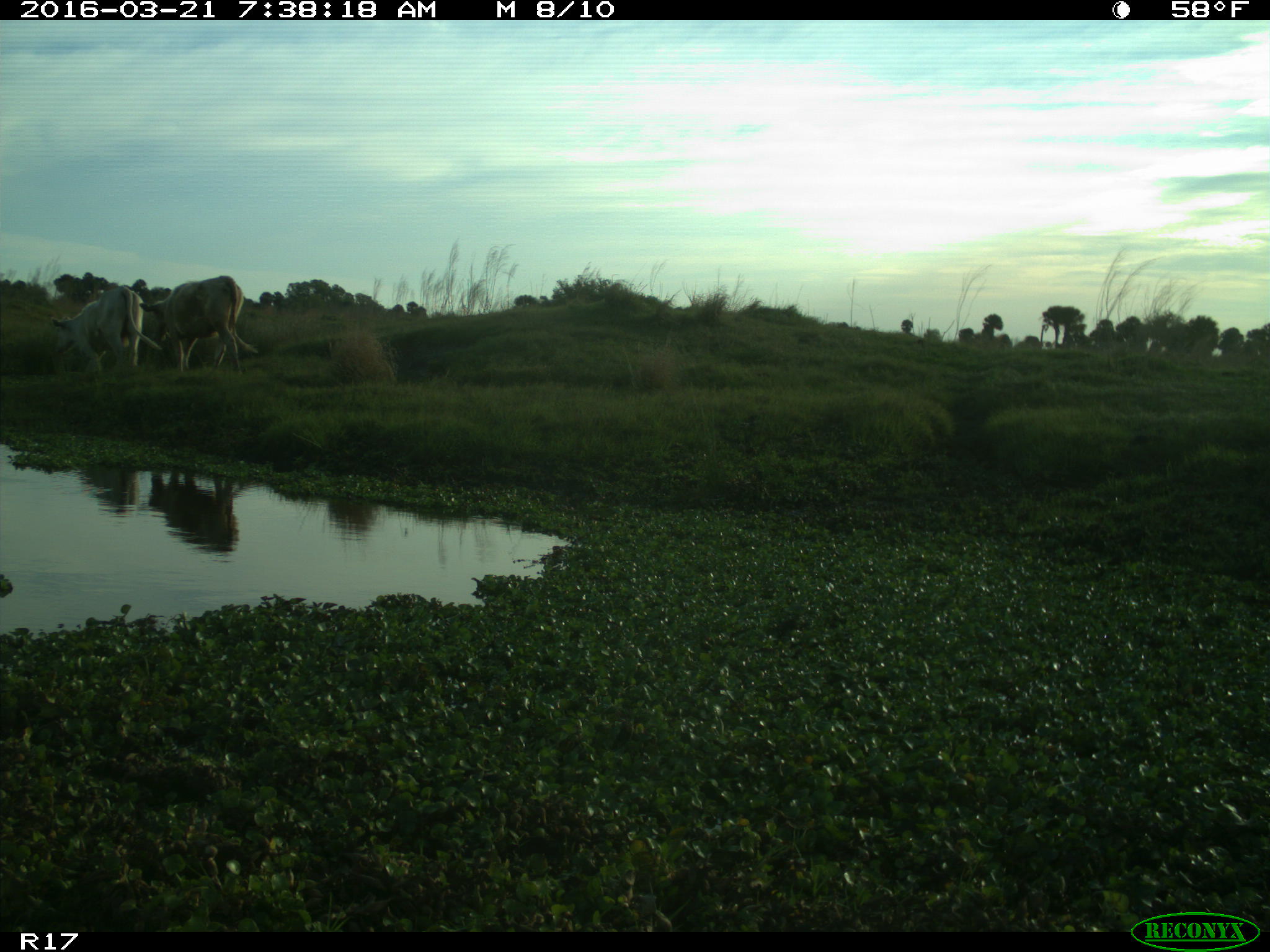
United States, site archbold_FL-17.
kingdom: Animalia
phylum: Chordata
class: Mammalia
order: Artiodactyla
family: Bovidae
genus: Bos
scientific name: Bos taurus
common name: domestic cow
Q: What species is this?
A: Bos taurus (domestic cow).